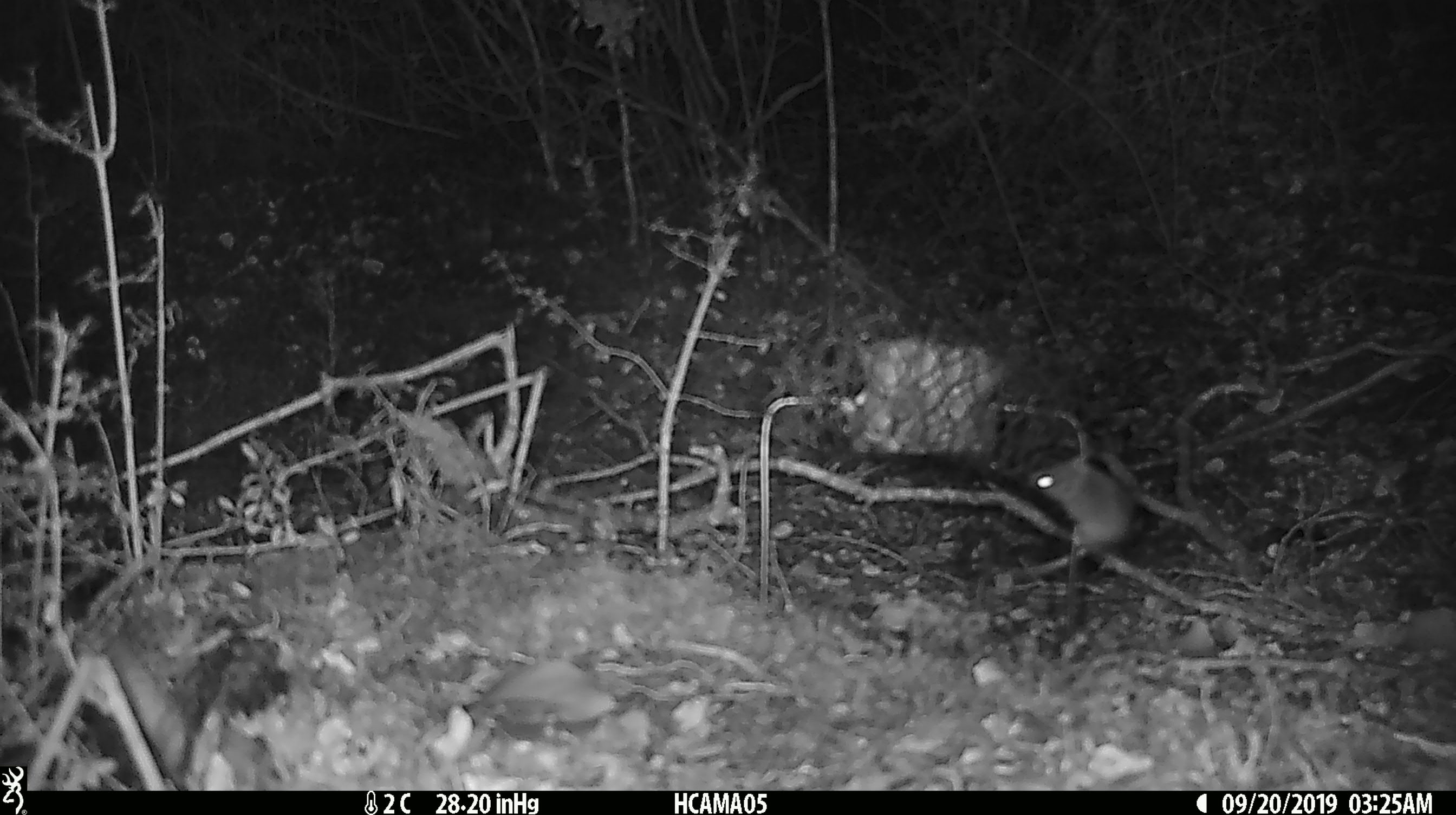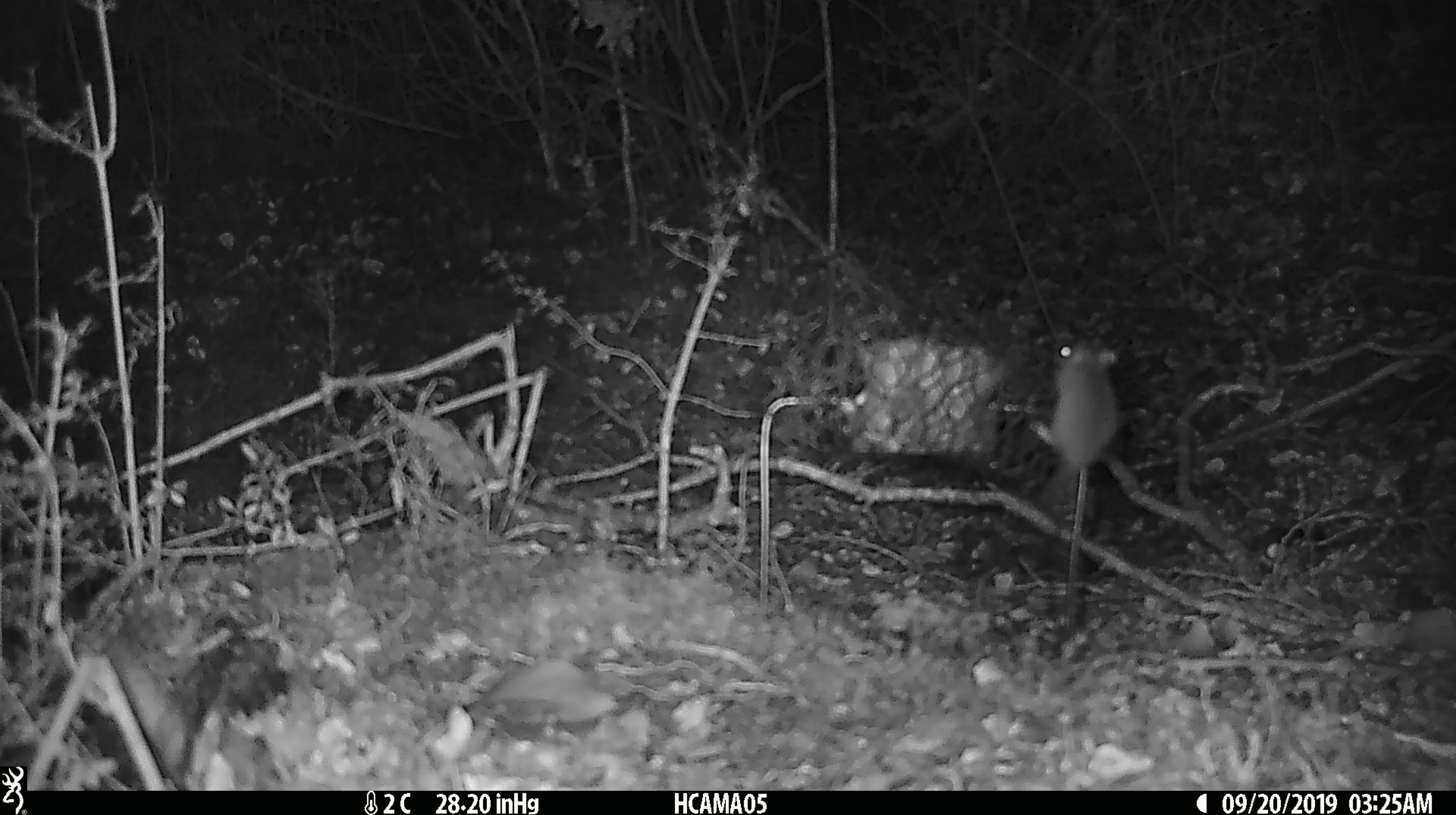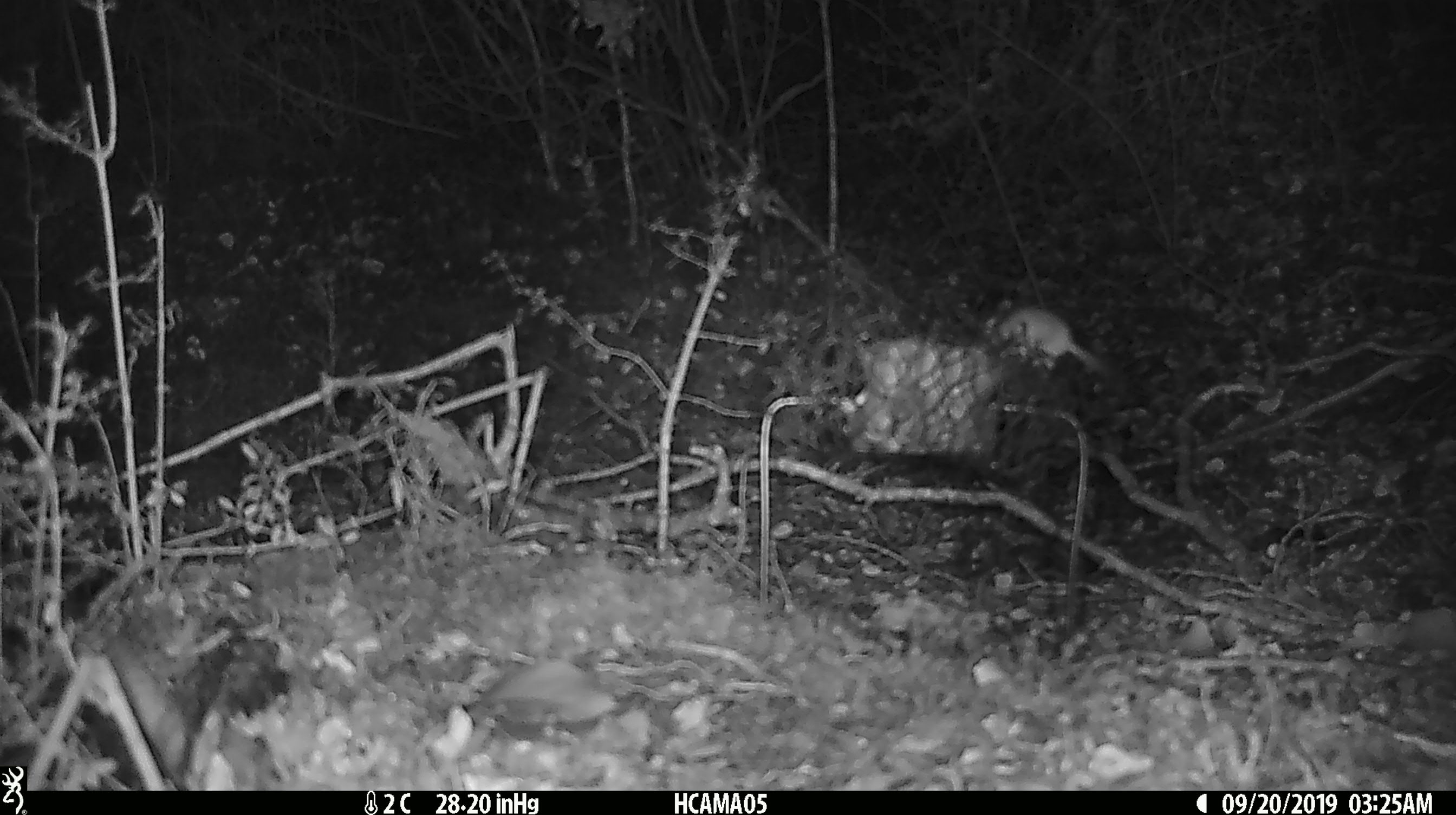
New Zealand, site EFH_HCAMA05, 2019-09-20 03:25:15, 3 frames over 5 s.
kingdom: Animalia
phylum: Chordata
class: Mammalia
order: Rodentia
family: Muridae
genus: Mus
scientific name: Mus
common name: mouse